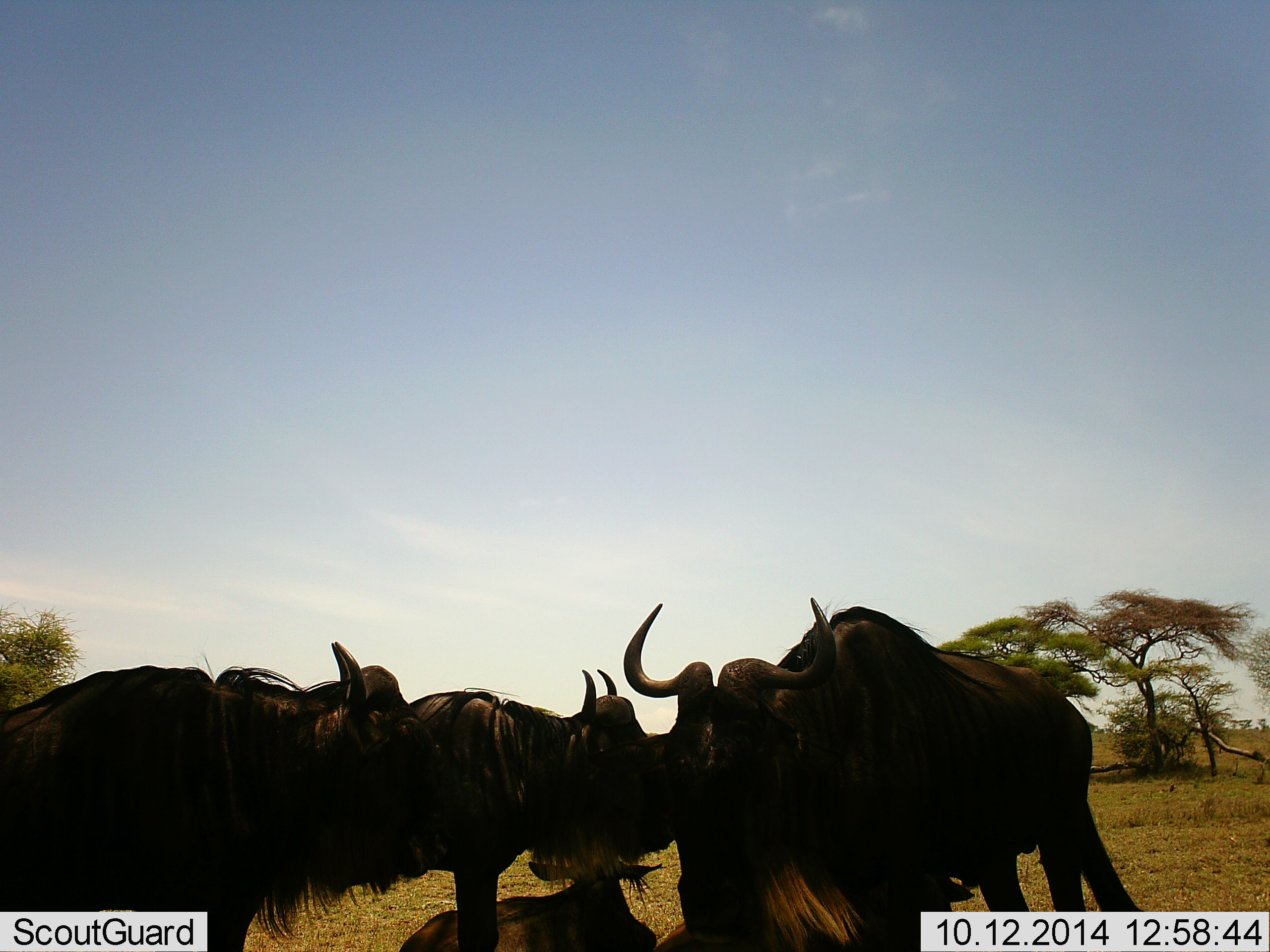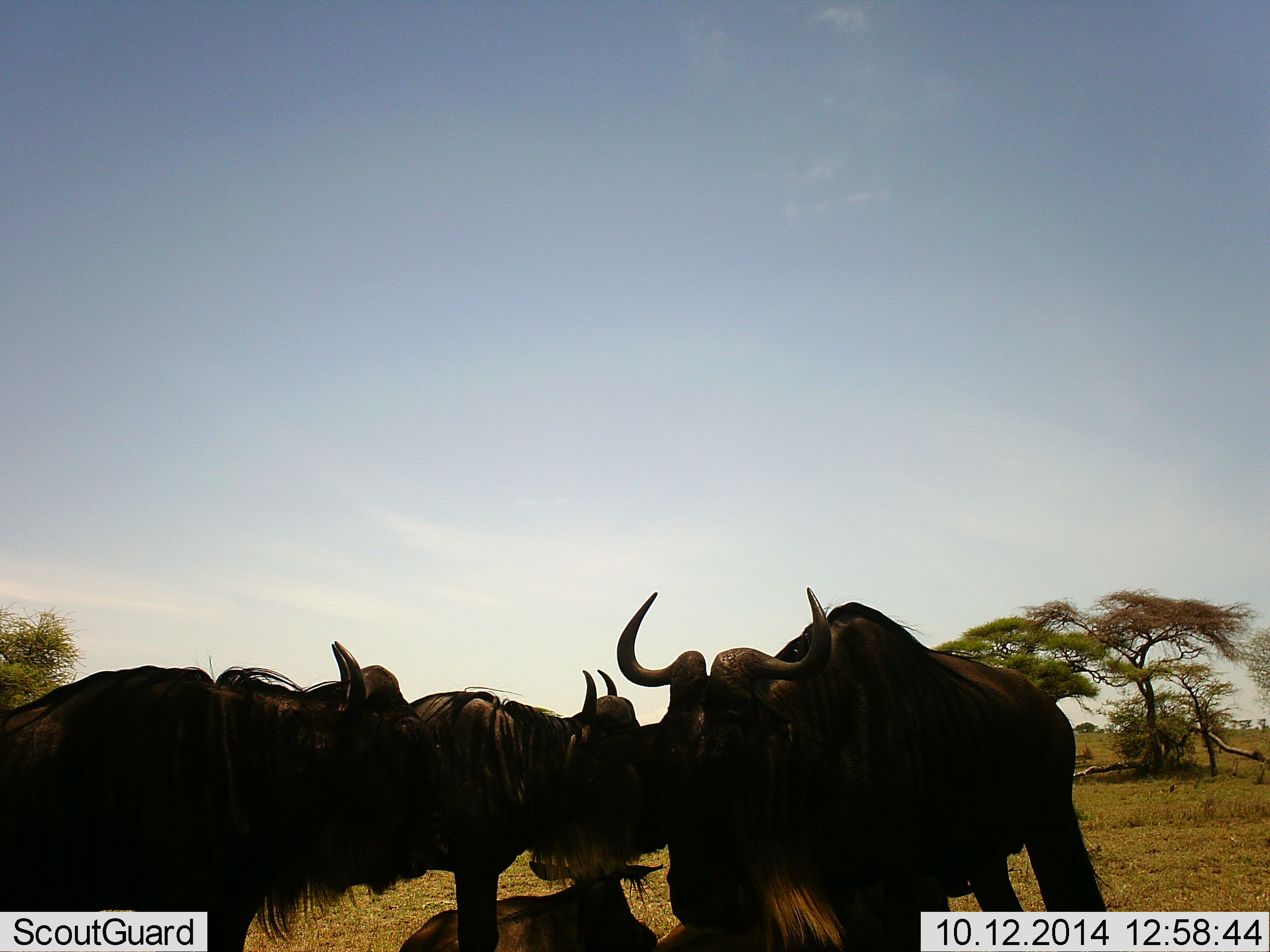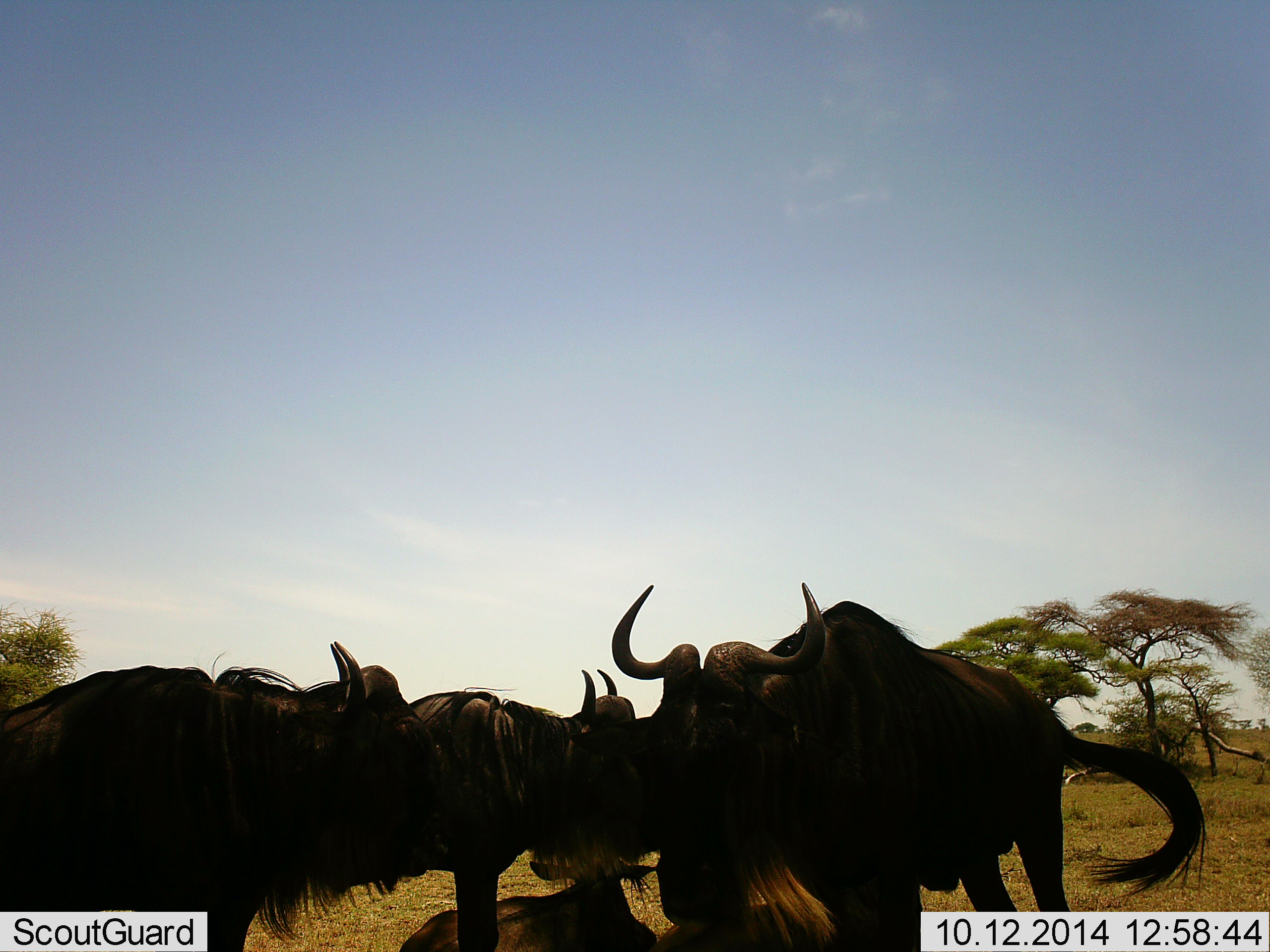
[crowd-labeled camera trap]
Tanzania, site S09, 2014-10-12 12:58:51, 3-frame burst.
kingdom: Animalia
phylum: Chordata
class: Mammalia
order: Artiodactyla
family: Bovidae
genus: Connochaetes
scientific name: Connochaetes taurinus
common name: blue wildebeest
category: wildebeest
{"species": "wildebeest (blue wildebeest) (Connochaetes taurinus)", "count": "4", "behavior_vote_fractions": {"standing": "100%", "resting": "90%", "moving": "0%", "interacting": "0%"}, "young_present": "10%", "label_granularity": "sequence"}